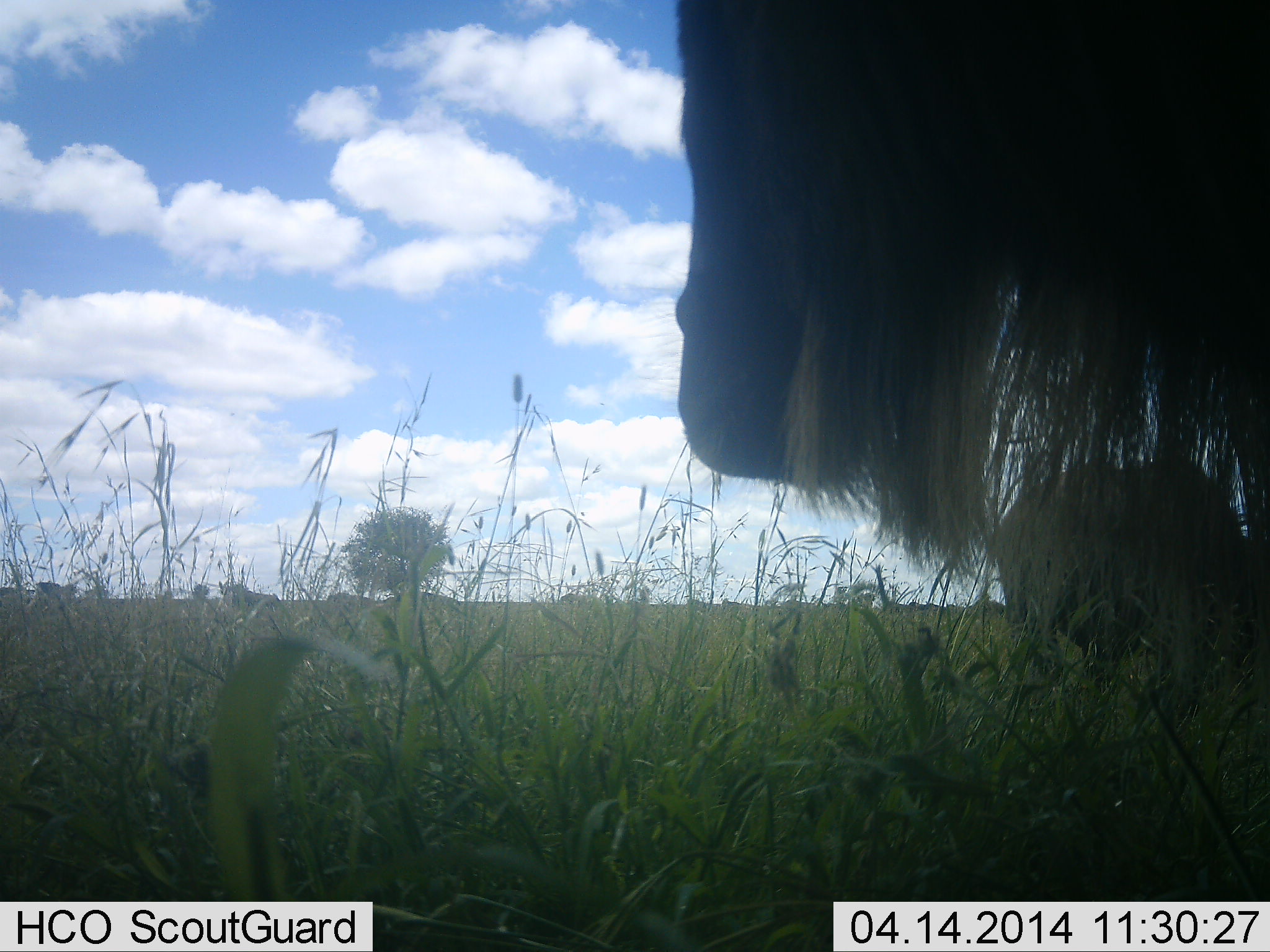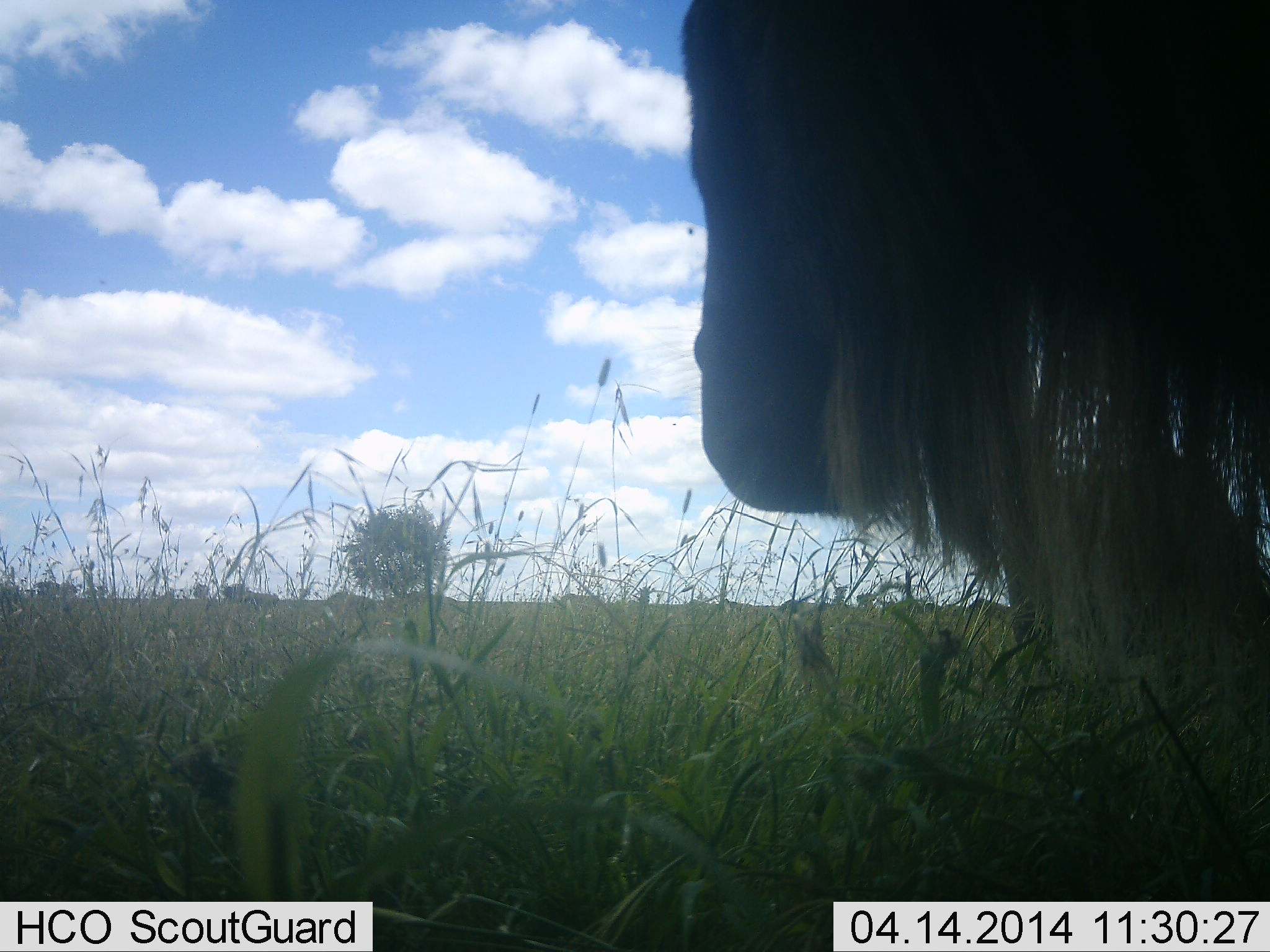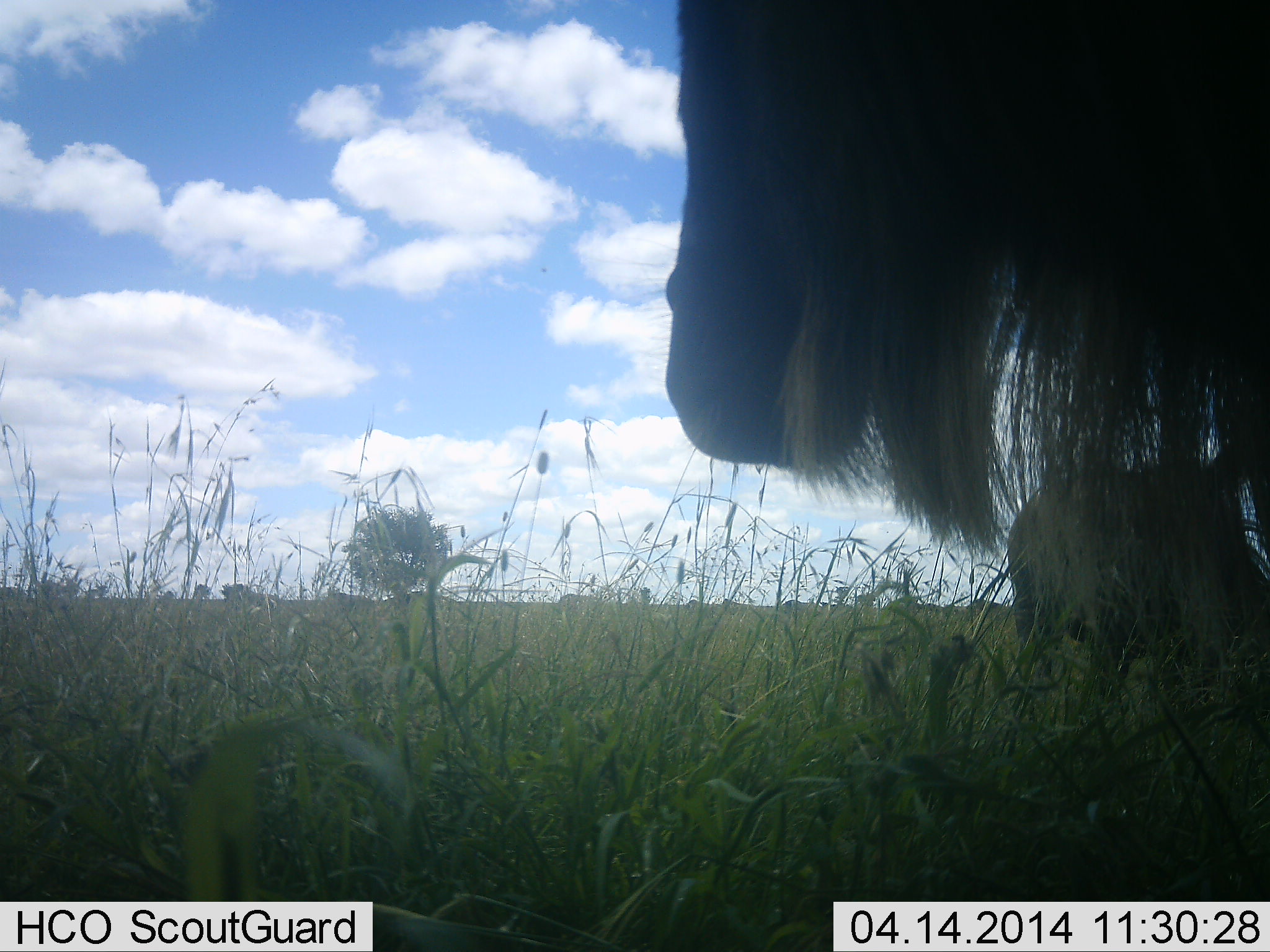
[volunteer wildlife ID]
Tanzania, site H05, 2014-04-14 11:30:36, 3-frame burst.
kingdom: Animalia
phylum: Chordata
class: Mammalia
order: Artiodactyla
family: Bovidae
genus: Connochaetes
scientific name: Connochaetes taurinus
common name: blue wildebeest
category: wildebeest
Wildebeest (blue wildebeest) (Connochaetes taurinus), count 1. Behavior (volunteer vote fractions): standing 80%, resting 10%, moving 0%, interacting 0%. Young present (vote fraction): 0%. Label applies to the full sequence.